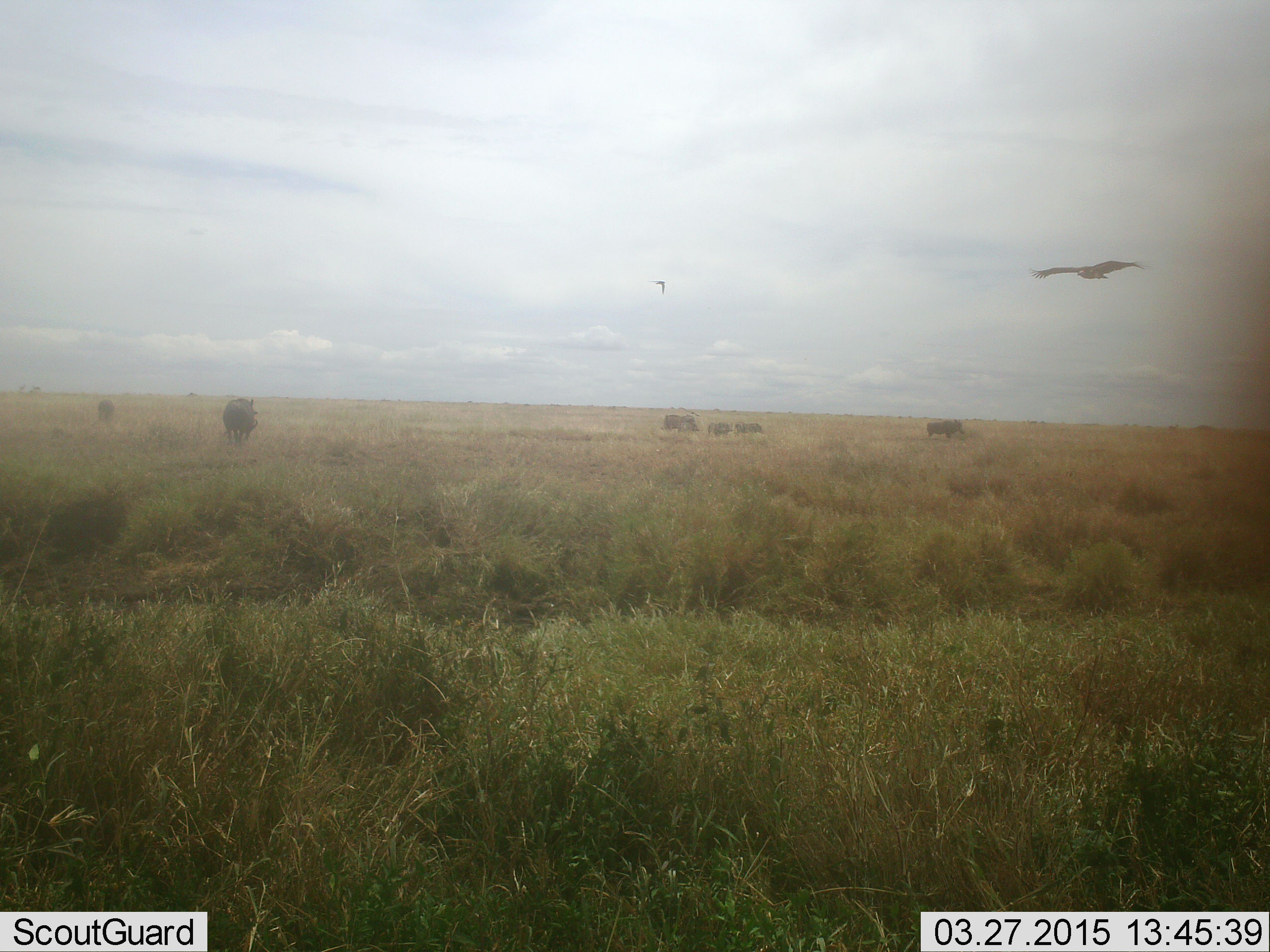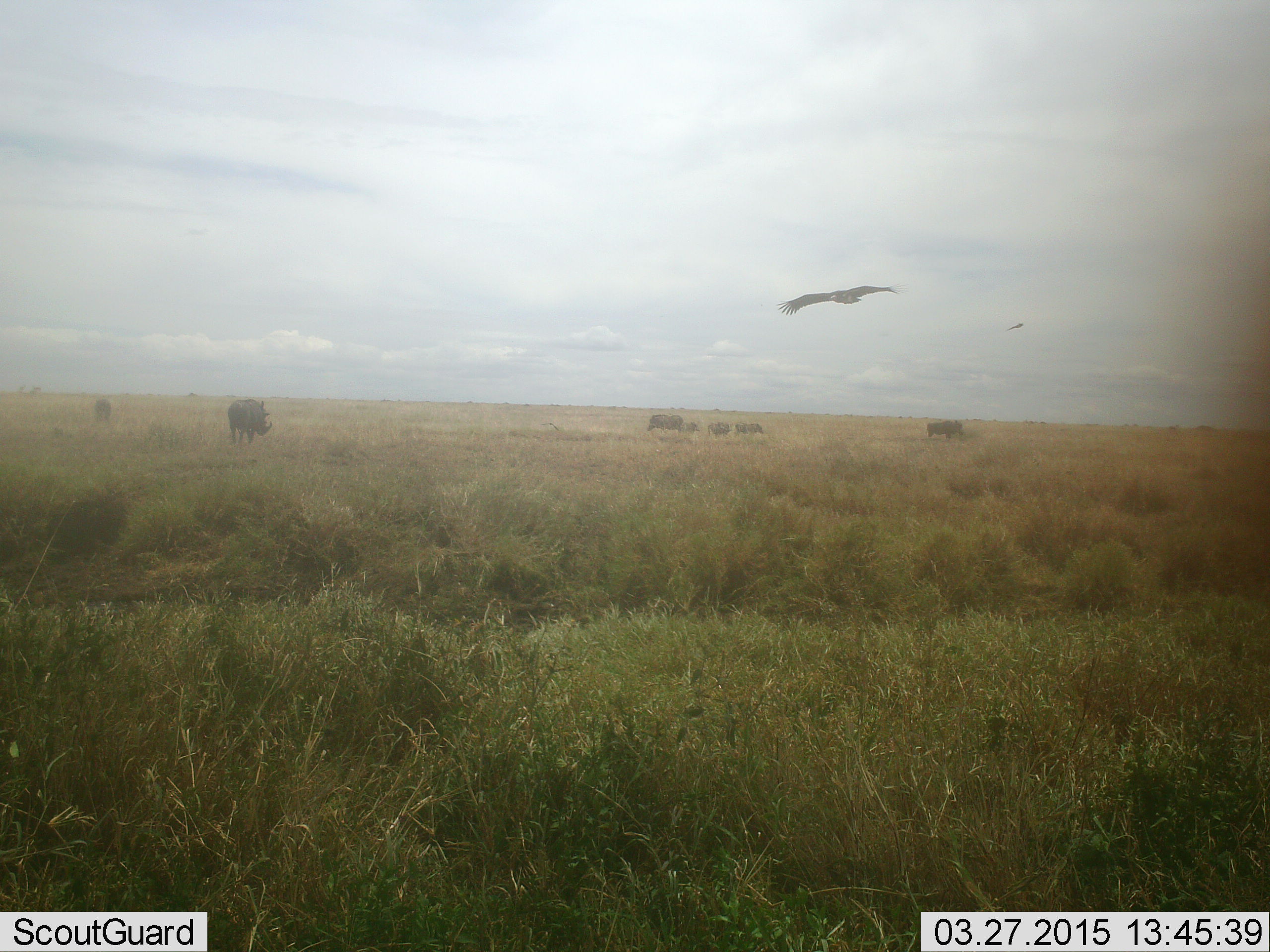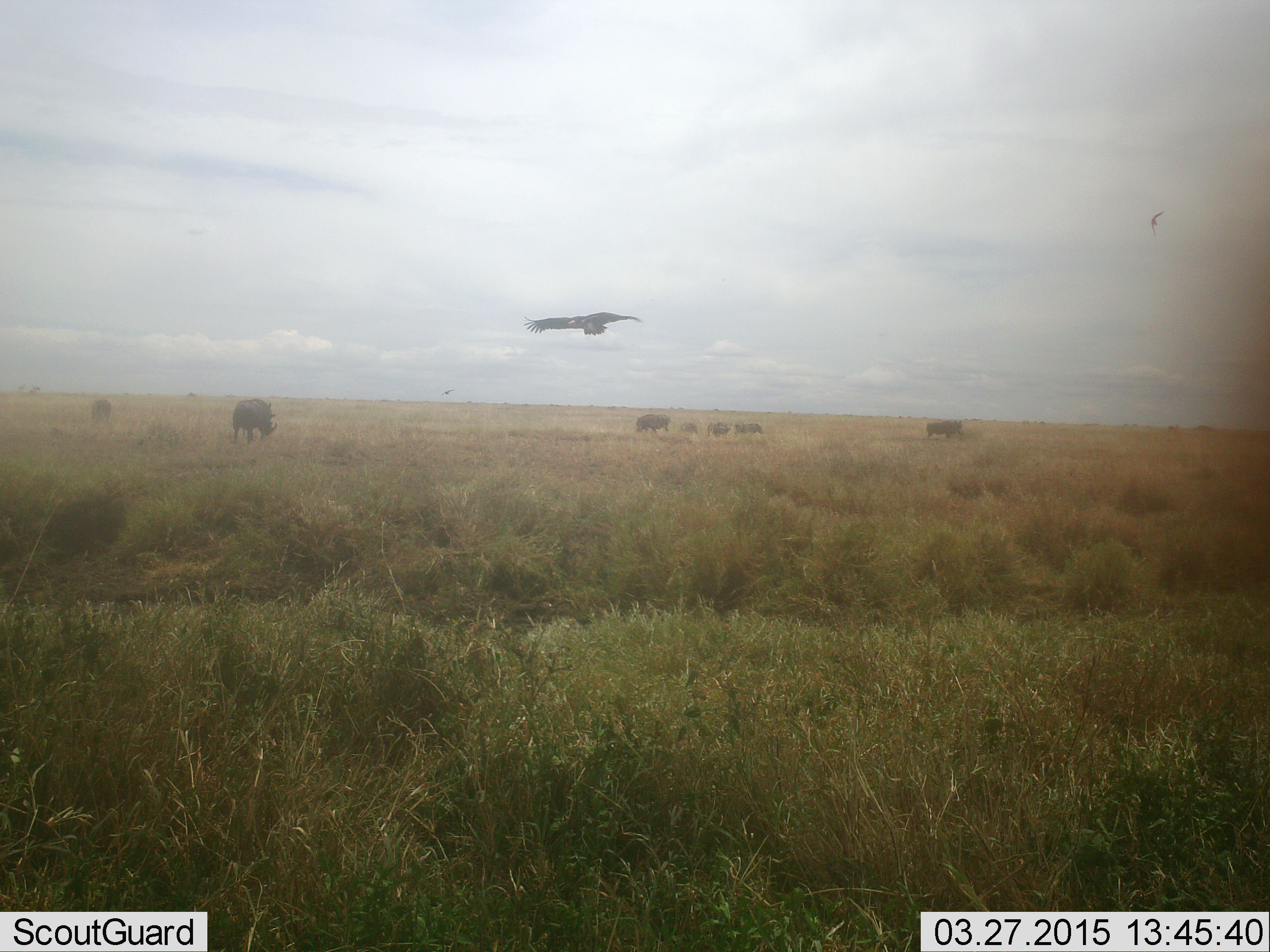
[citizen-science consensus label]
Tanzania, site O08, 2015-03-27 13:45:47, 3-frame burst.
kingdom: Animalia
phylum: Chordata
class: Aves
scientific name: Aves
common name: bird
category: otherbird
Otherbird (bird) (Aves), count 1. Behavior (volunteer vote fractions): standing 0%, resting 0%, moving 100%, interacting 0%. Young present (vote fraction): 0%. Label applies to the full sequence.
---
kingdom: Animalia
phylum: Chordata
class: Mammalia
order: Artiodactyla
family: Suidae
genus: Phacochoerus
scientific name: Phacochoerus africanus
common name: warthog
Warthog (Phacochoerus africanus), count 7. Behavior (volunteer vote fractions): standing 62%, resting 0%, moving 69%, interacting 0%. Young present (vote fraction): 46%. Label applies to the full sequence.